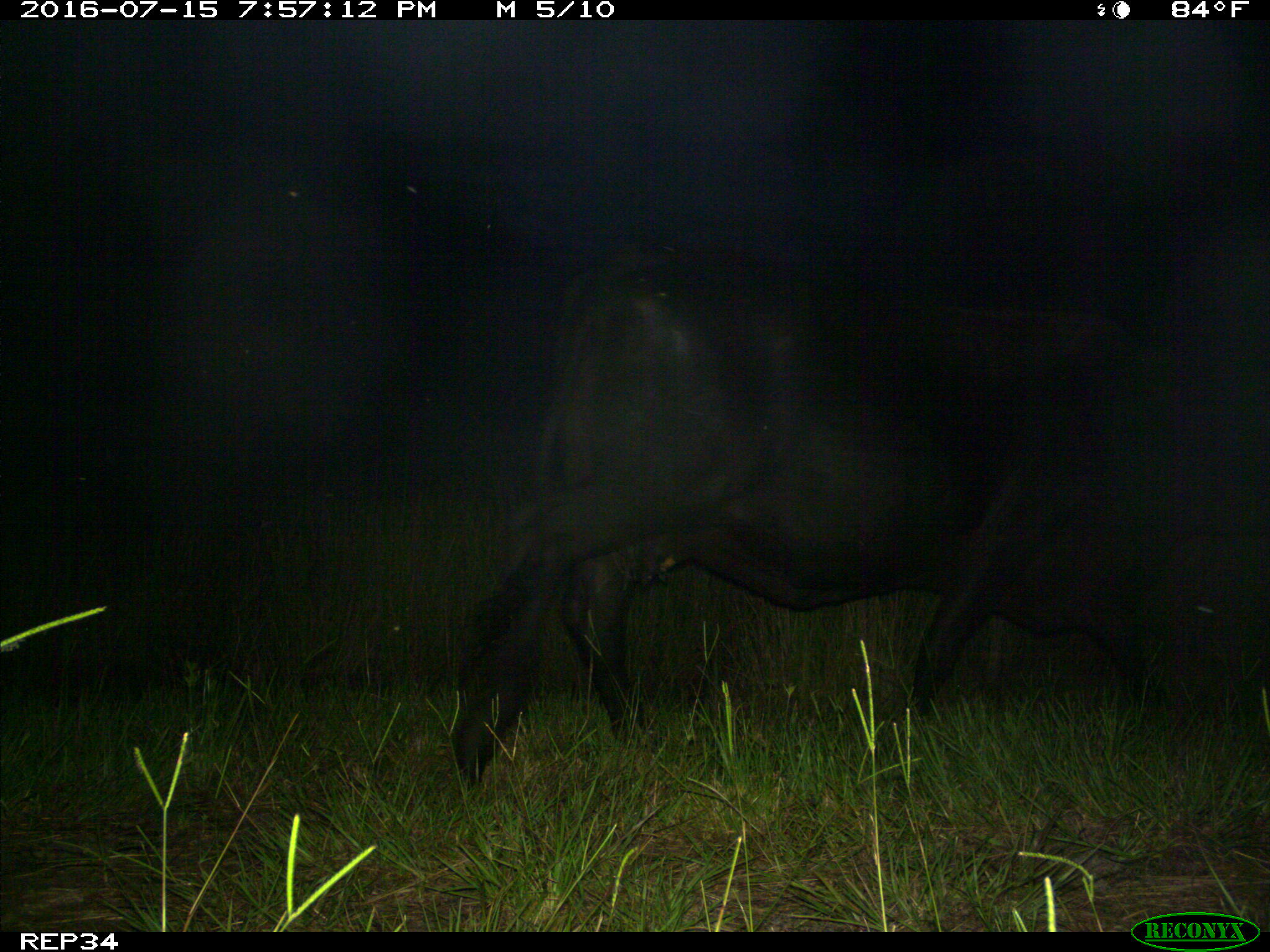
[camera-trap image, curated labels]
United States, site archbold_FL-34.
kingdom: Animalia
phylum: Chordata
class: Mammalia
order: Artiodactyla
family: Bovidae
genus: Bos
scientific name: Bos taurus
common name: domestic cow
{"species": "Bos taurus (domestic cow)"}